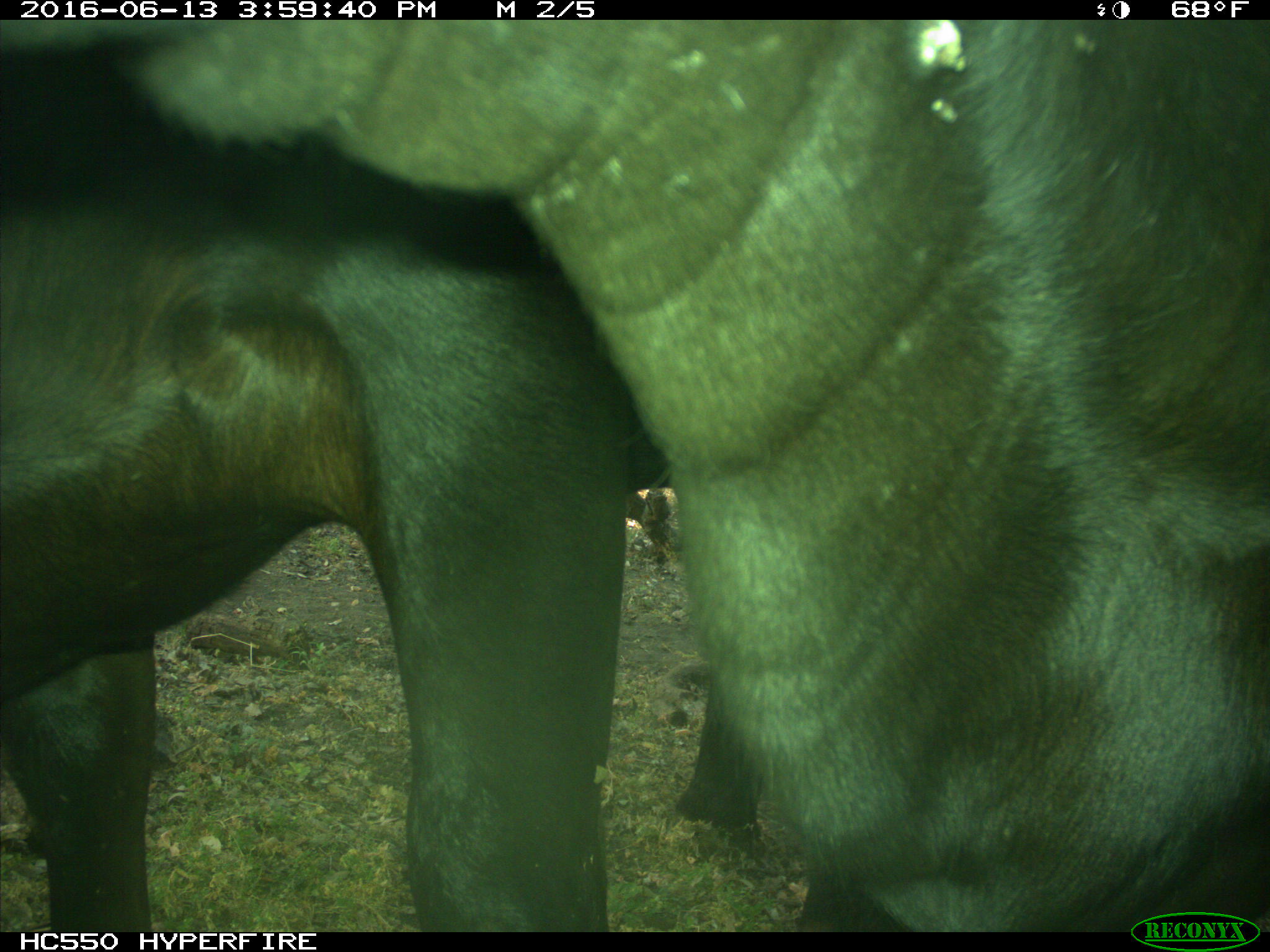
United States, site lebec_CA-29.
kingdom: Animalia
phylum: Chordata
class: Mammalia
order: Artiodactyla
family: Bovidae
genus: Bos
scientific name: Bos taurus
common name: domestic cow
Bos taurus (domestic cow).